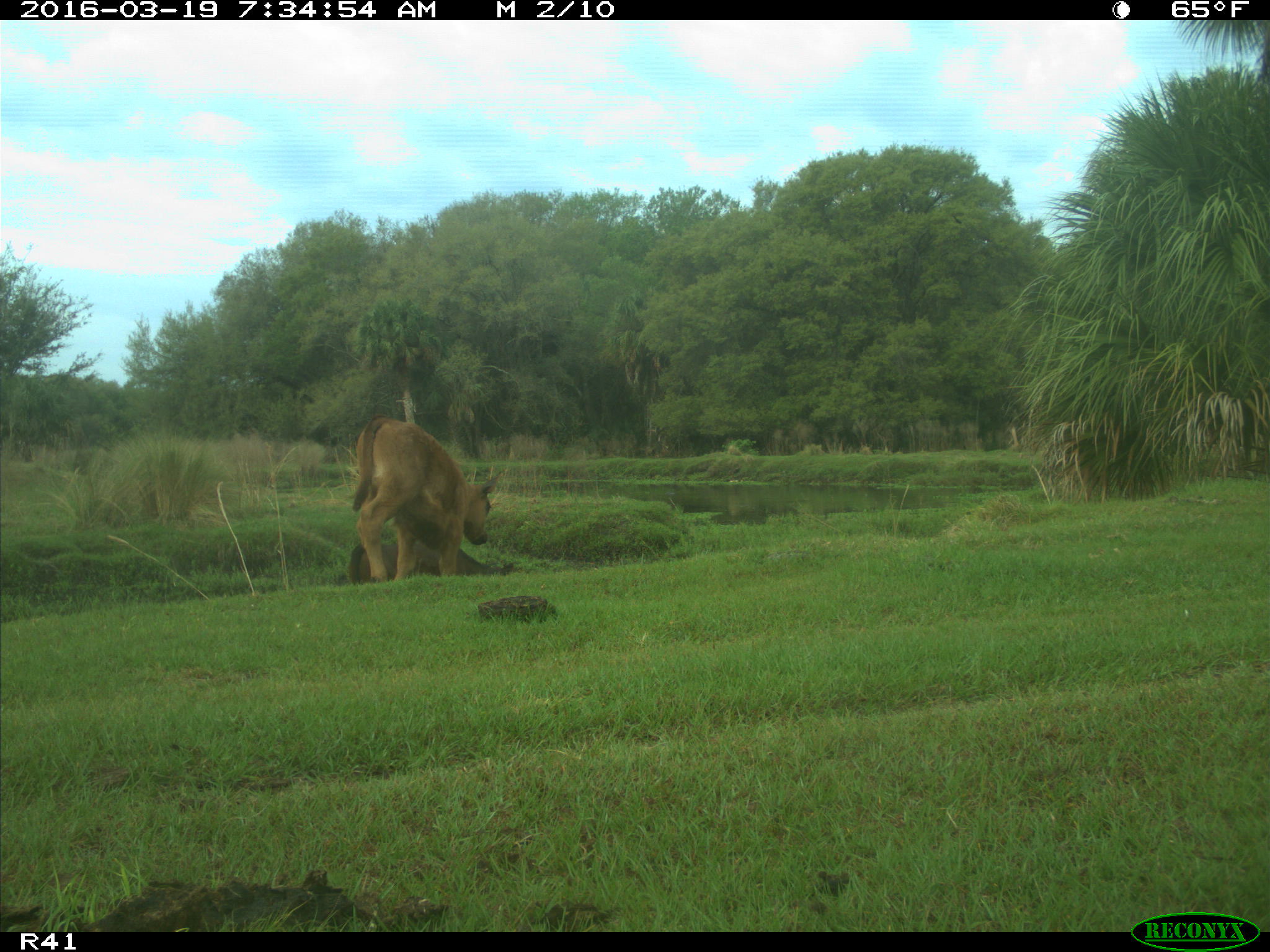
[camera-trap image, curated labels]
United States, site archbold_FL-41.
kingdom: Animalia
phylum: Chordata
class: Mammalia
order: Artiodactyla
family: Bovidae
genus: Bos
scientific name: Bos taurus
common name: domestic cow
Bos taurus (domestic cow).